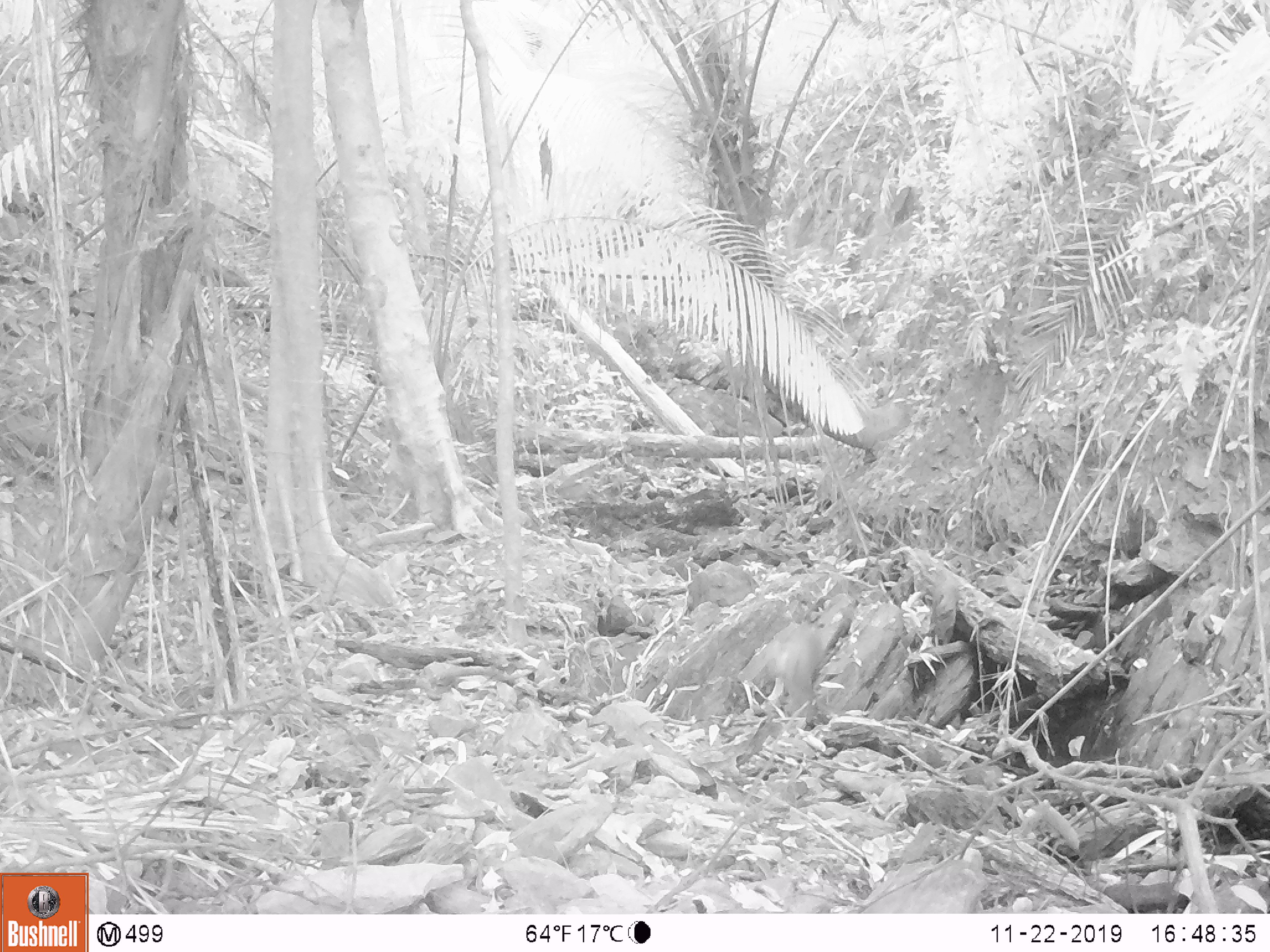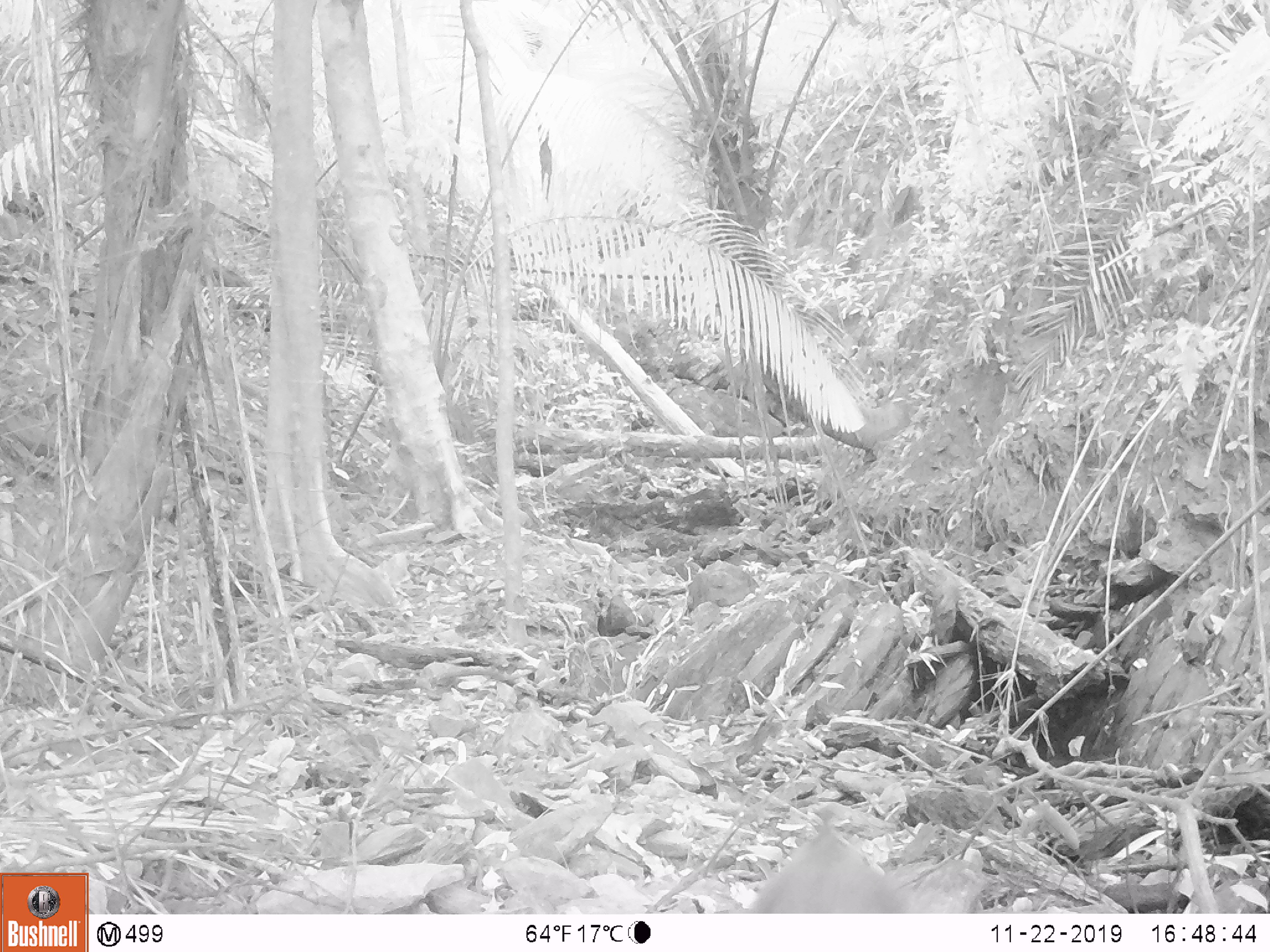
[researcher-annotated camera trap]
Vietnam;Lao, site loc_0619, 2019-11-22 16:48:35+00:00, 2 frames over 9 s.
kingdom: Animalia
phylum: Chordata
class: Mammalia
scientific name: Mammalia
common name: mammal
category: unidentified small mammal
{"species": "unidentified small mammal (mammal) (Mammalia)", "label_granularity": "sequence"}